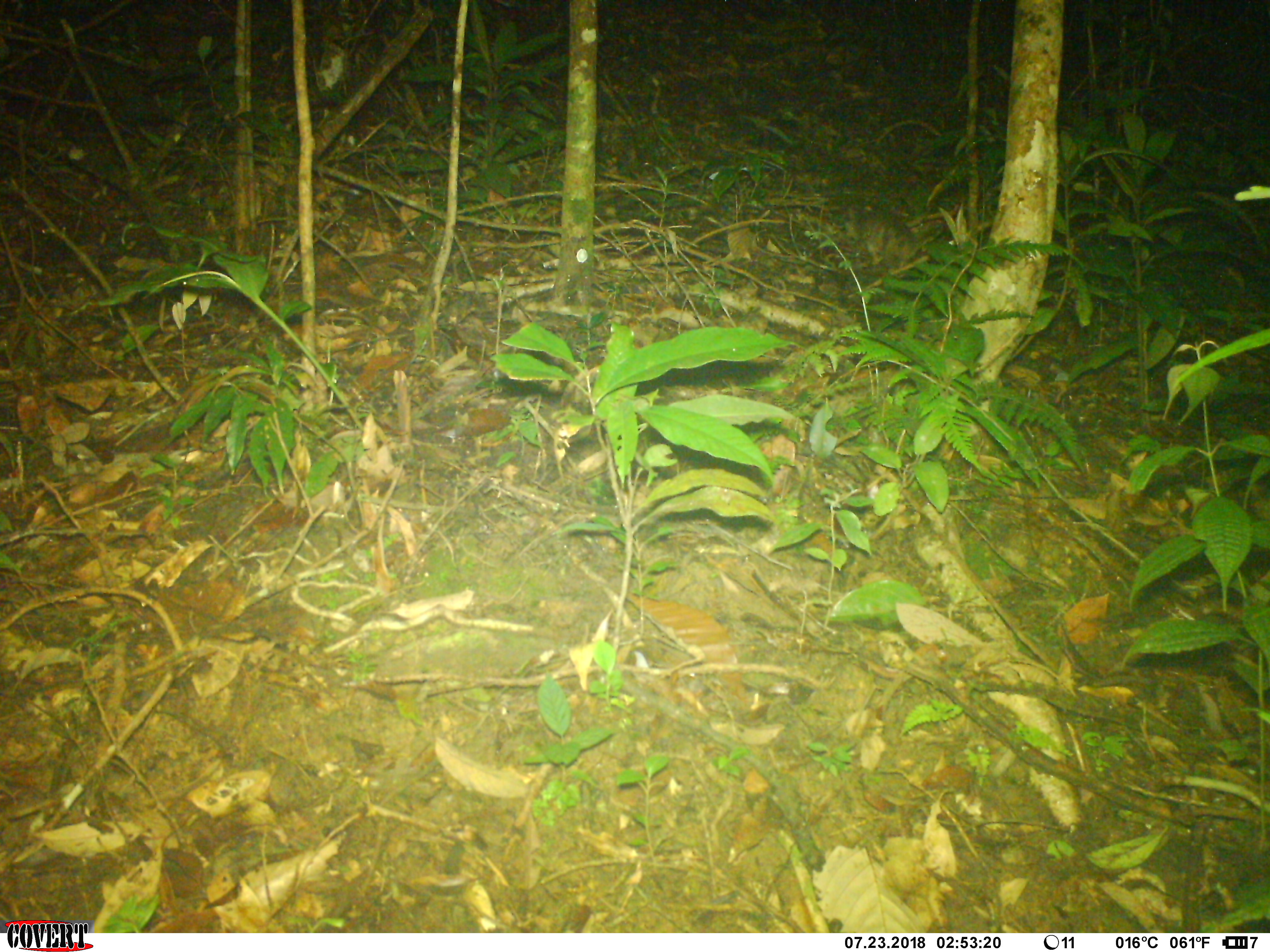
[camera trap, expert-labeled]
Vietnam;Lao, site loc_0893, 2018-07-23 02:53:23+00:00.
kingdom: Animalia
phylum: Chordata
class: Mammalia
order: Carnivora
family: Mustelidae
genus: Melogale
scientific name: Melogale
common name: ferret badger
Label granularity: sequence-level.